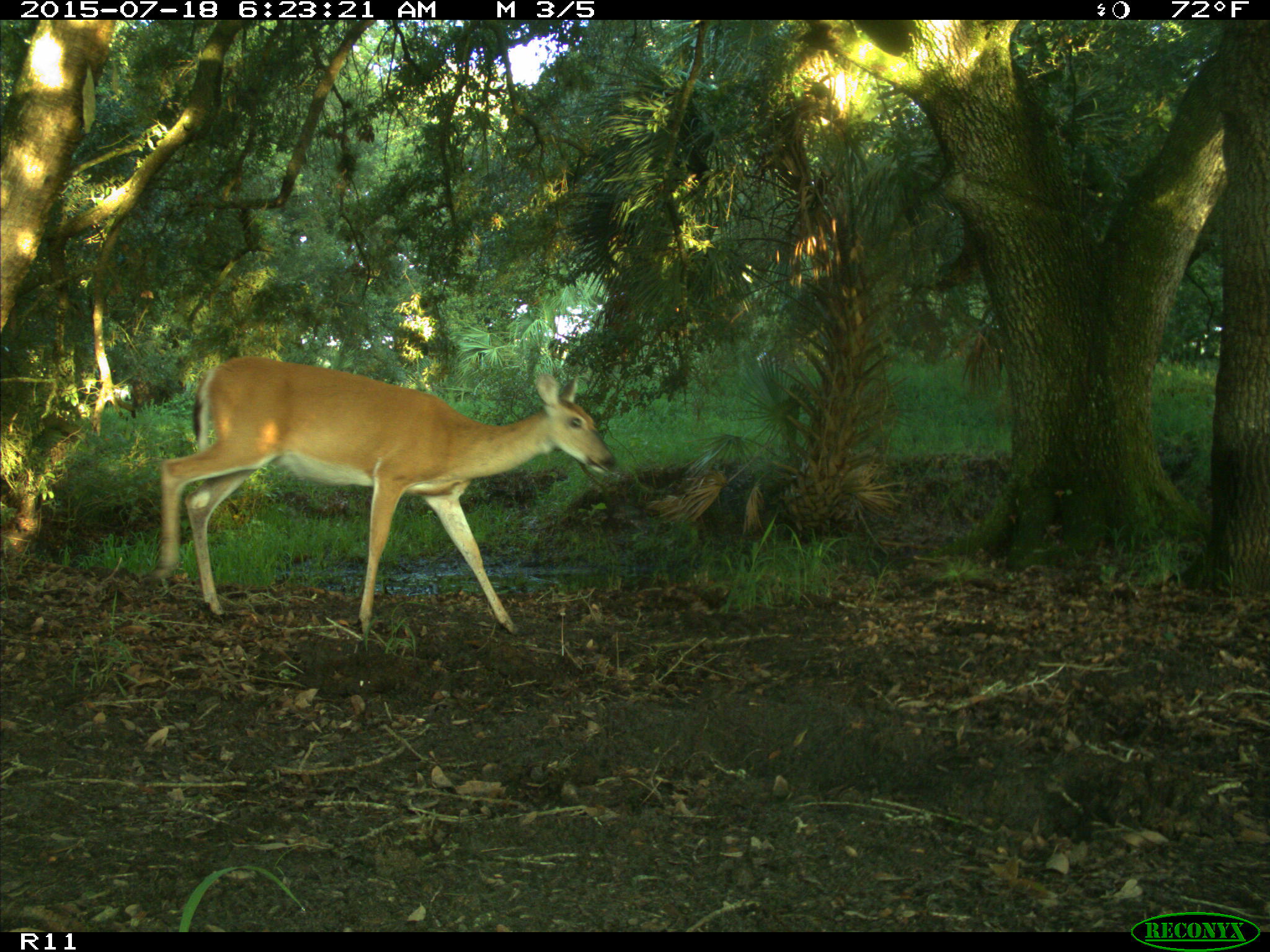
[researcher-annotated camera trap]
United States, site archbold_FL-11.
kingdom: Animalia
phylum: Chordata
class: Mammalia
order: Artiodactyla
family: Cervidae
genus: Odocoileus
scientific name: Odocoileus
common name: deer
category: unidentified deer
Unidentified deer (deer) (Odocoileus).